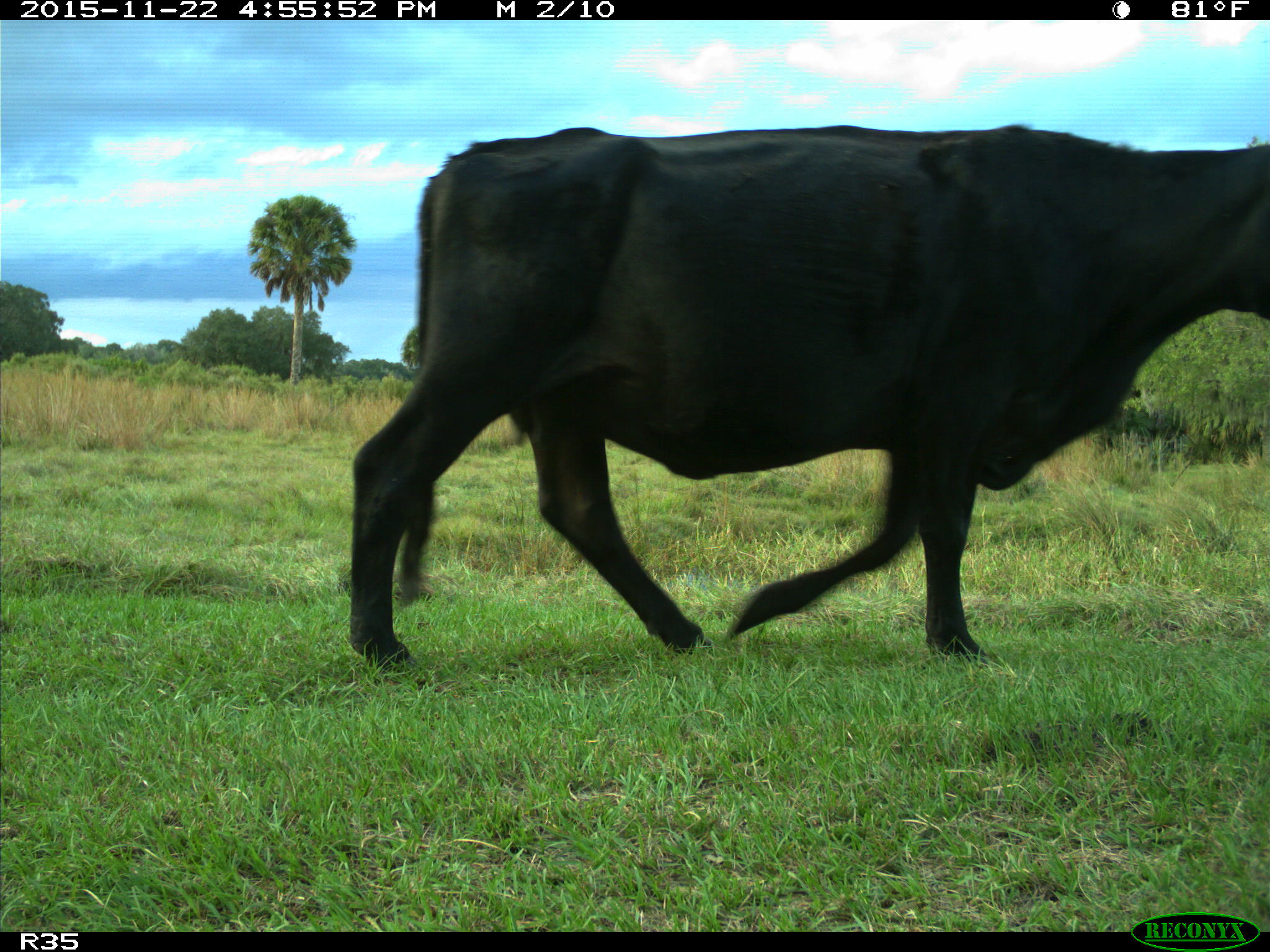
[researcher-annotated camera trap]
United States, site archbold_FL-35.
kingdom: Animalia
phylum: Chordata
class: Mammalia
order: Artiodactyla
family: Bovidae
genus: Bos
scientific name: Bos taurus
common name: domestic cow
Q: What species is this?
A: Bos taurus (domestic cow).